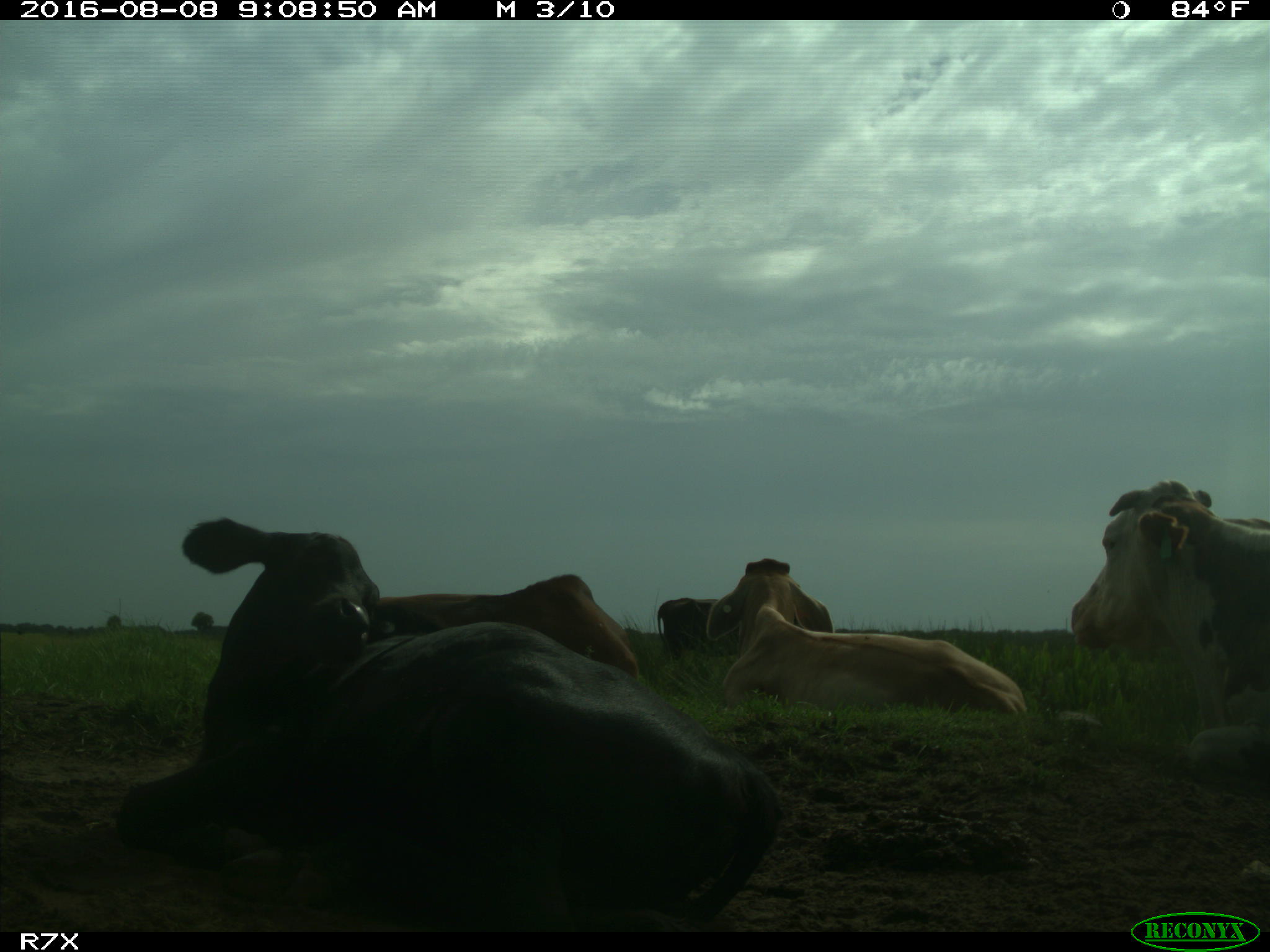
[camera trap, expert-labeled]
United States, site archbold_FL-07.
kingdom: Animalia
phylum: Chordata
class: Mammalia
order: Artiodactyla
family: Bovidae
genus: Bos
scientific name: Bos taurus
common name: domestic cow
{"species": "Bos taurus (domestic cow)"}